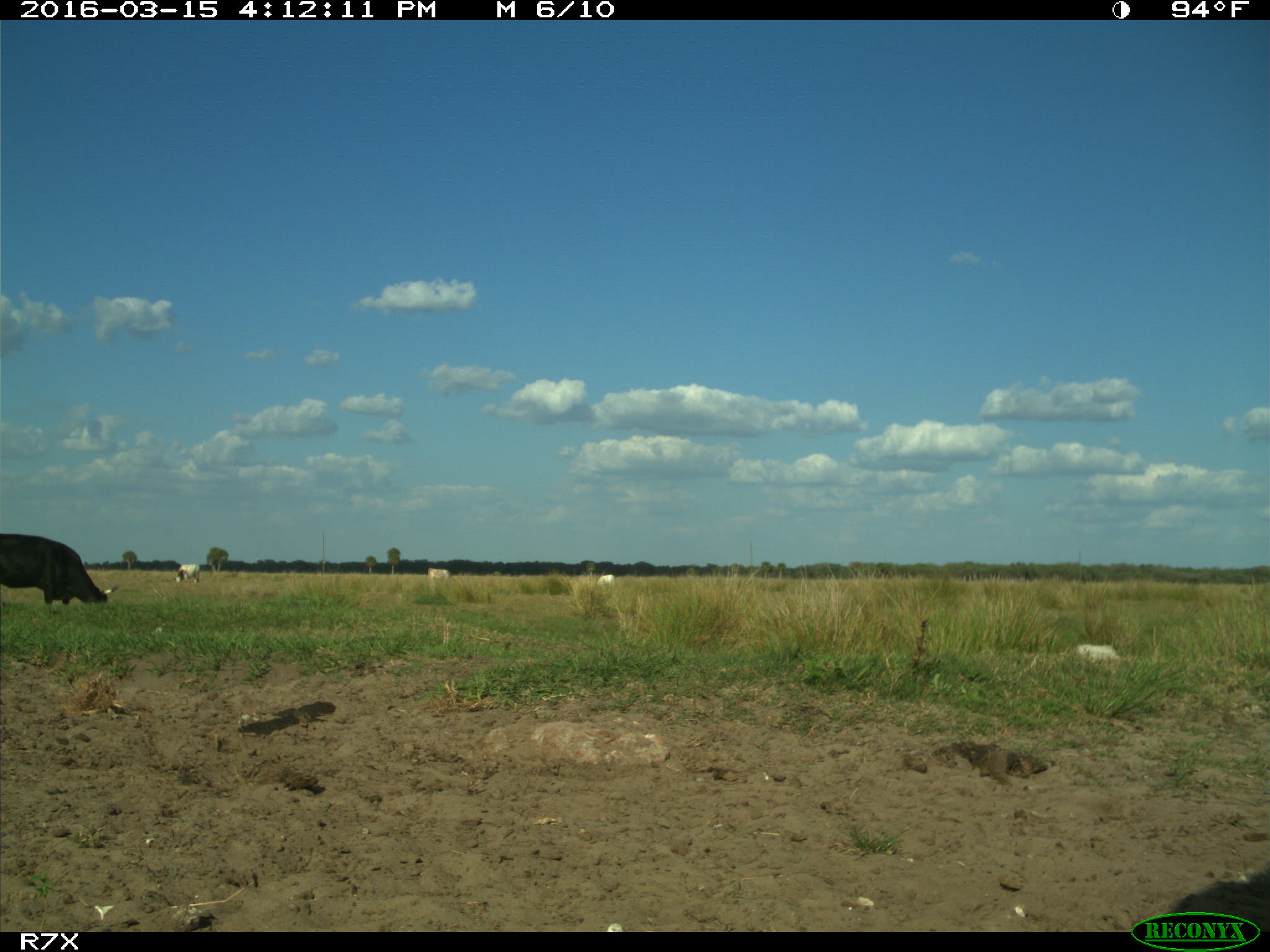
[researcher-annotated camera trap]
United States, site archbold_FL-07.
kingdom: Animalia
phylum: Chordata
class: Mammalia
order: Artiodactyla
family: Bovidae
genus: Bos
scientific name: Bos taurus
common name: domestic cow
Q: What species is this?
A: Bos taurus (domestic cow).